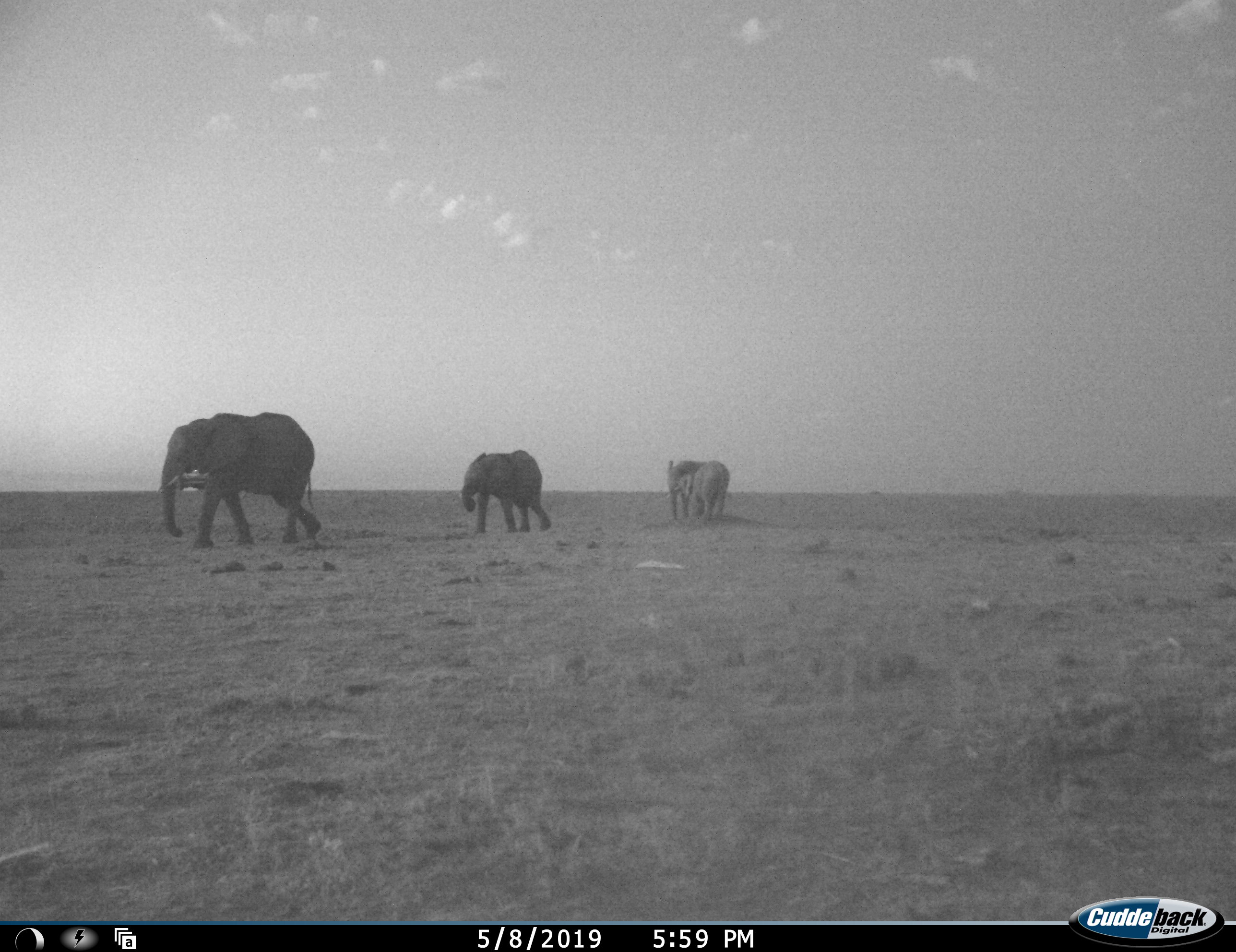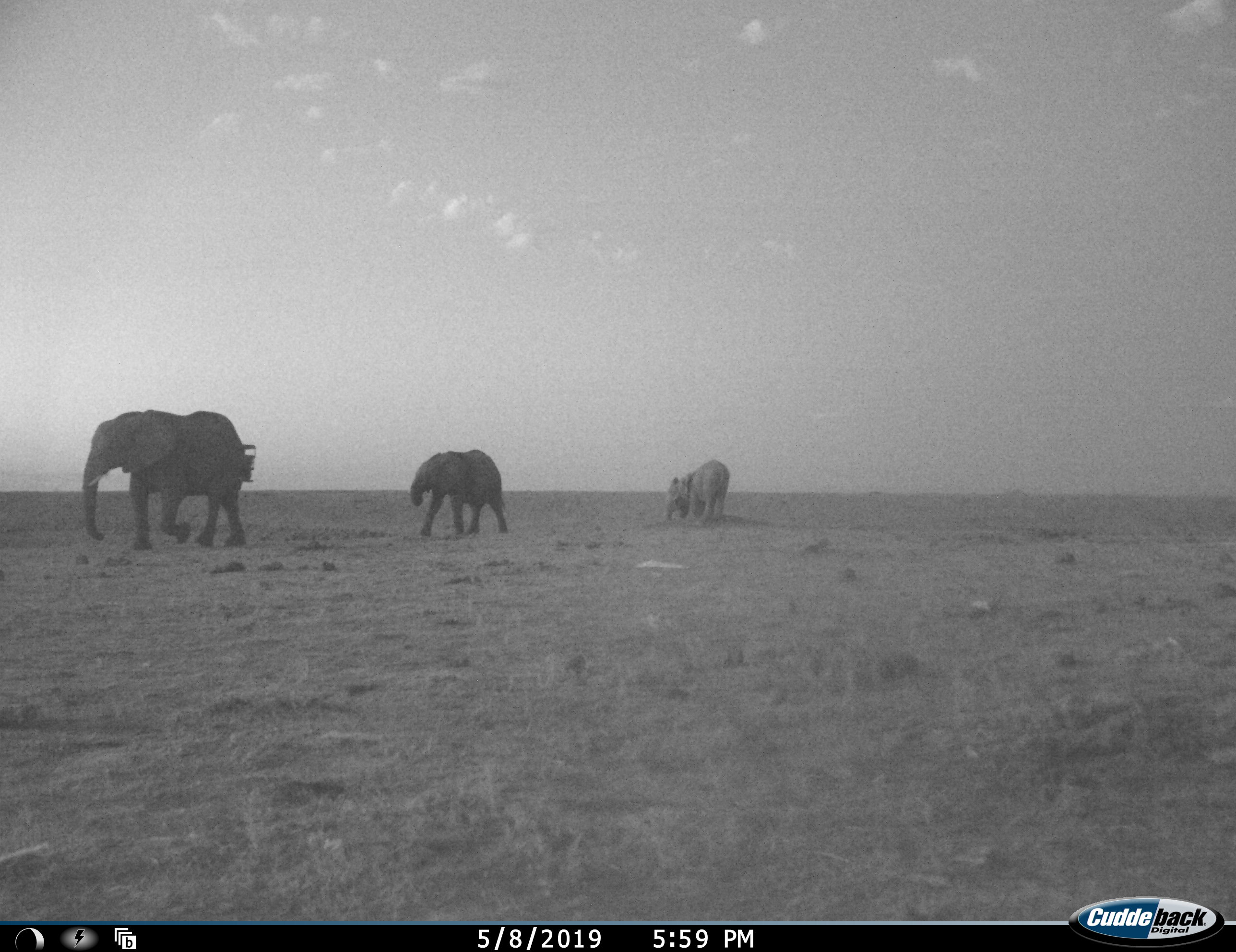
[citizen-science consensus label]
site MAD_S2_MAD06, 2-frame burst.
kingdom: Animalia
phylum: Chordata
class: Mammalia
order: Proboscidea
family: Elephantidae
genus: Loxodonta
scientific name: Loxodonta africana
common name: african bush elephant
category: elephant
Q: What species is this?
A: Elephant (african bush elephant) (Loxodonta africana).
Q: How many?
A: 4.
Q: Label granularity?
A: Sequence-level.